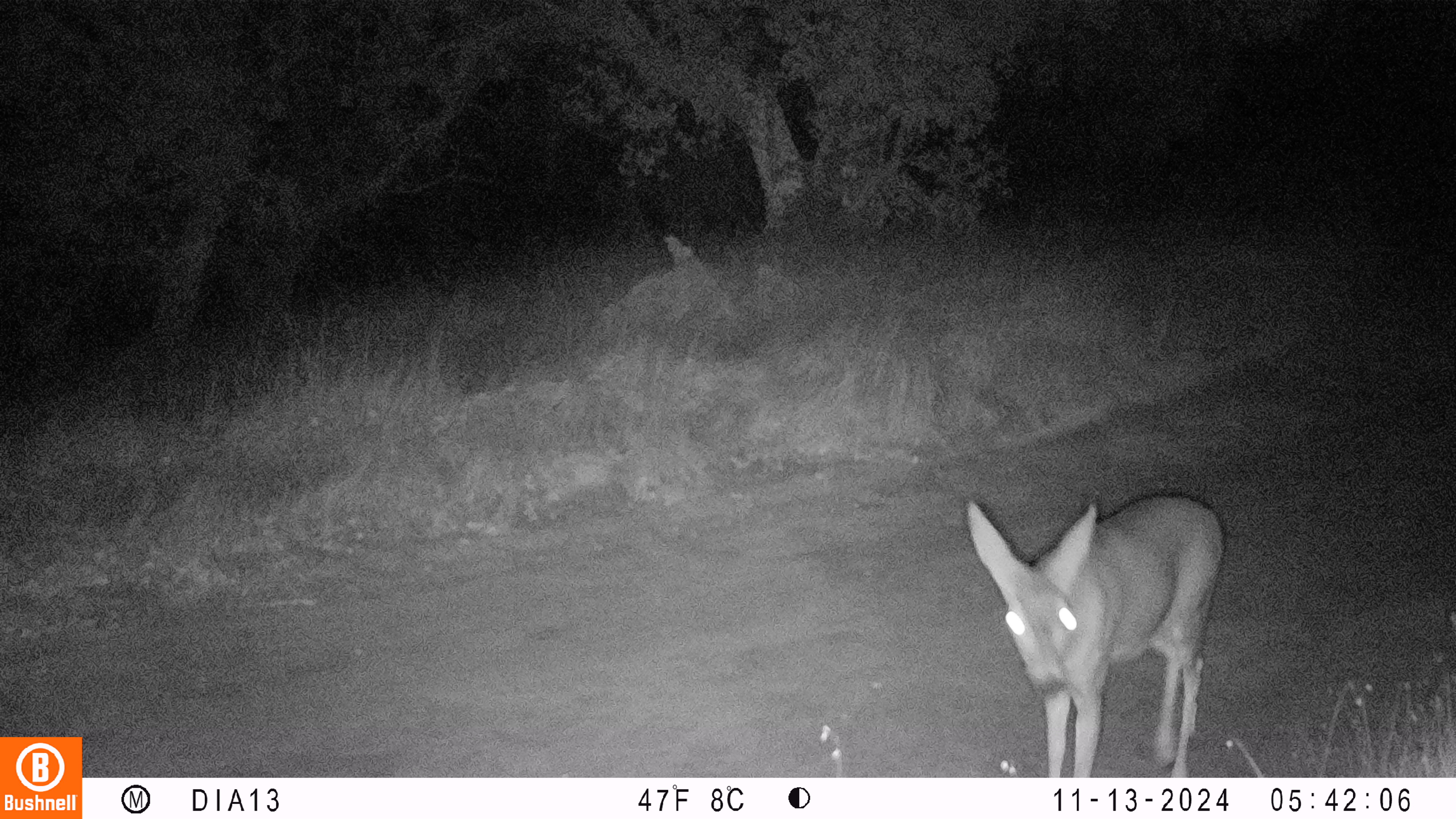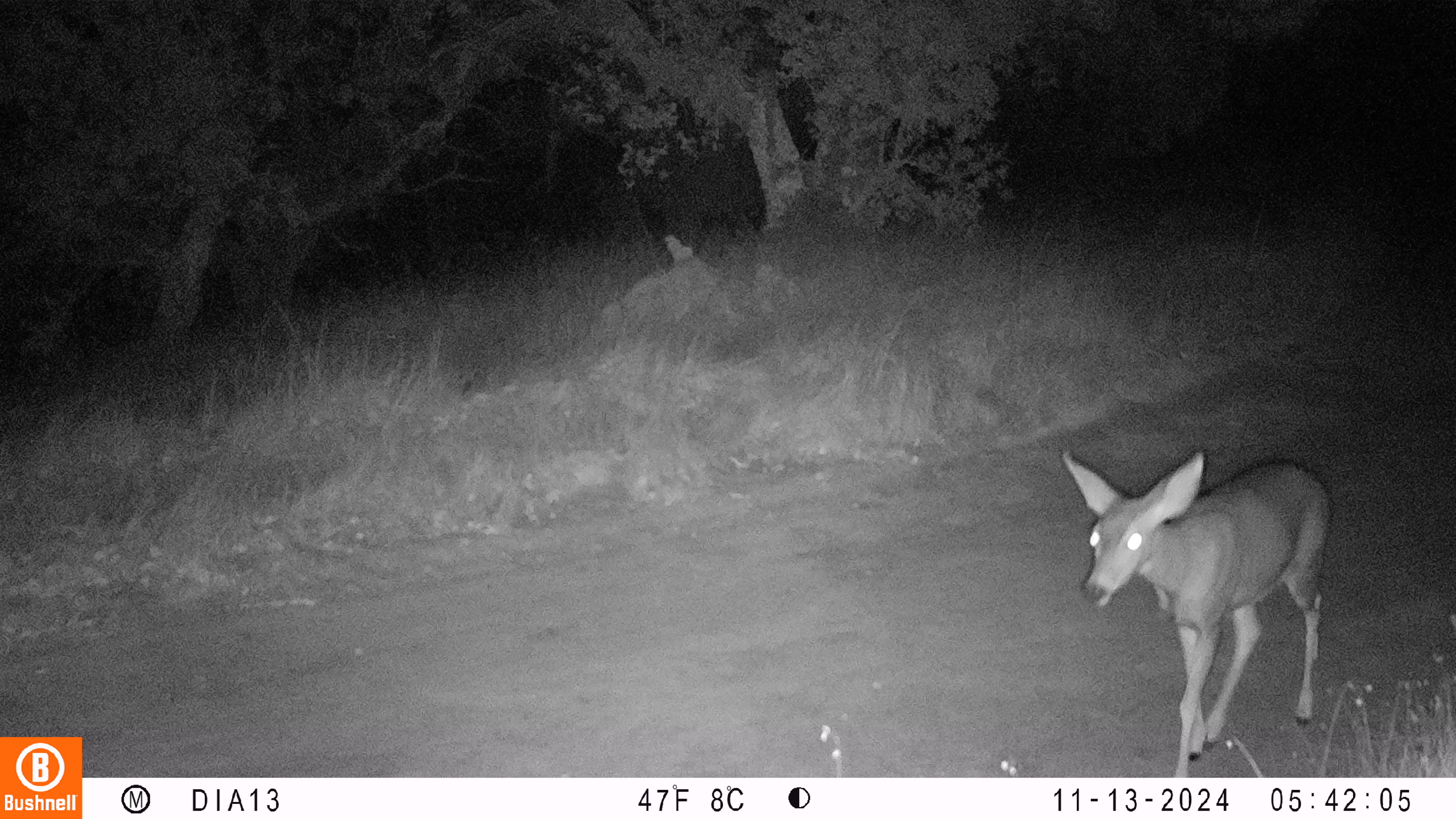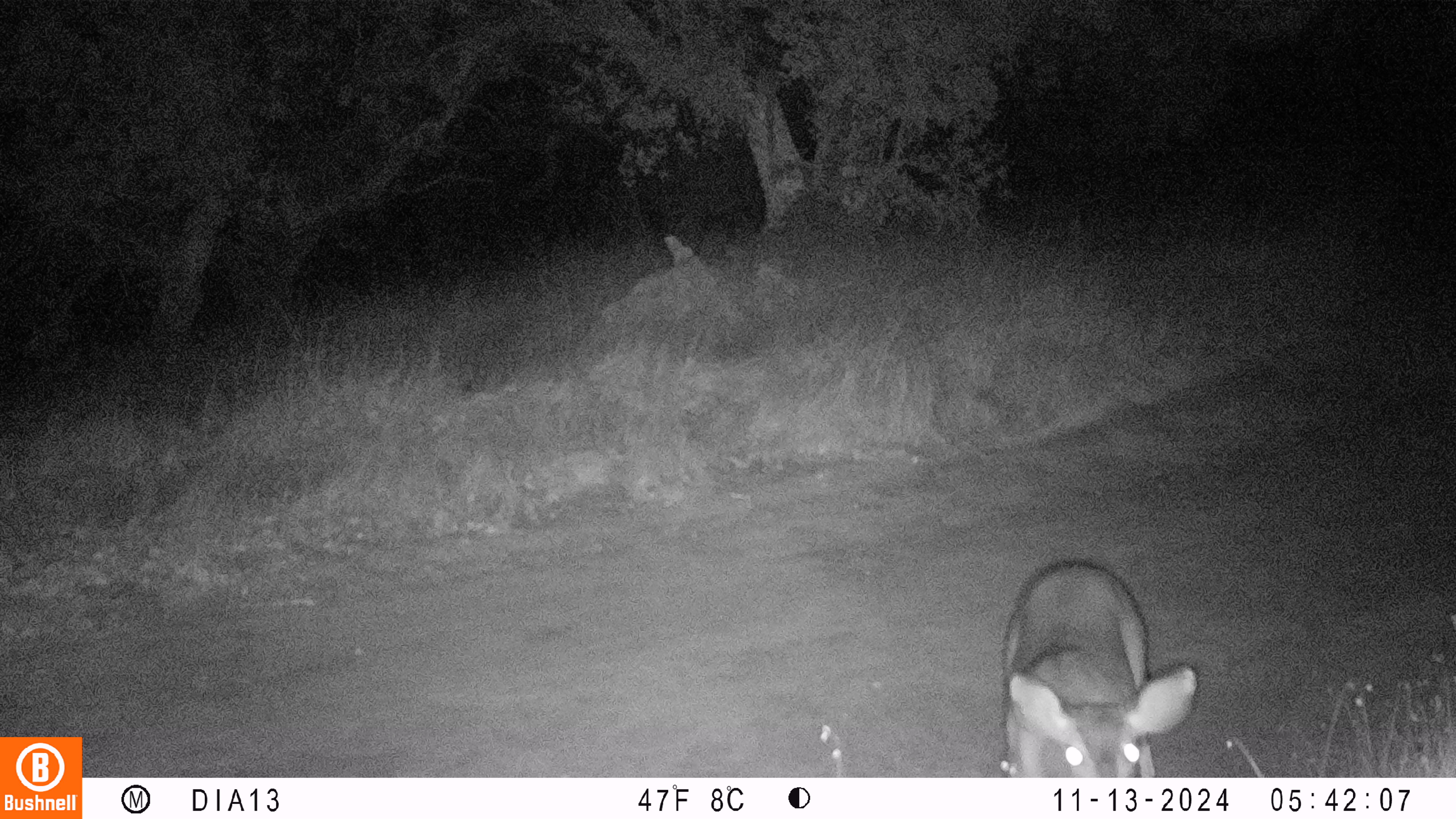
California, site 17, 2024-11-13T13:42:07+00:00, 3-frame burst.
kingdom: Animalia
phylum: Chordata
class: Mammalia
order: Artiodactyla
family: Cervidae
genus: Odocoileus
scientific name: Odocoileus hemionus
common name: mule deer